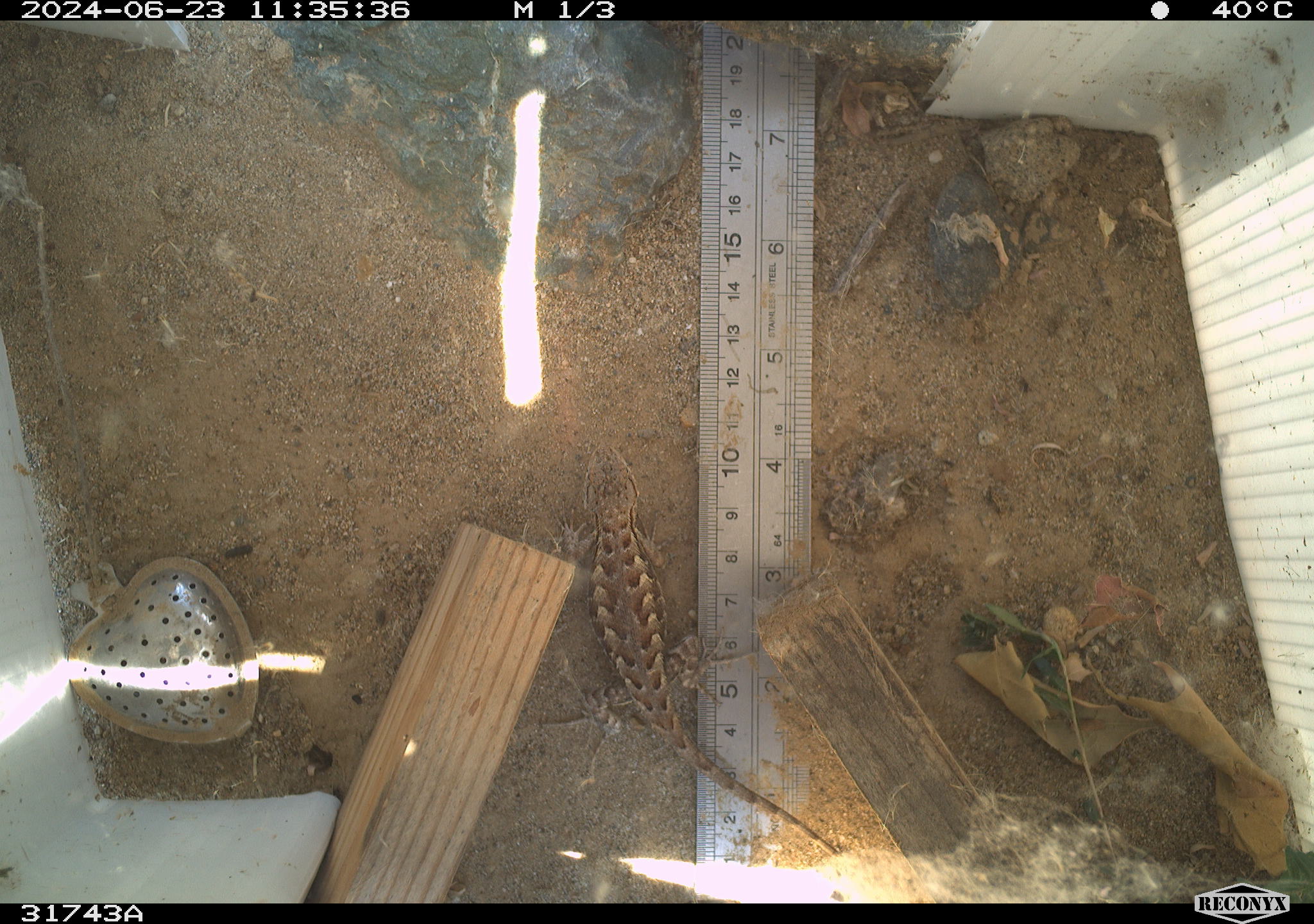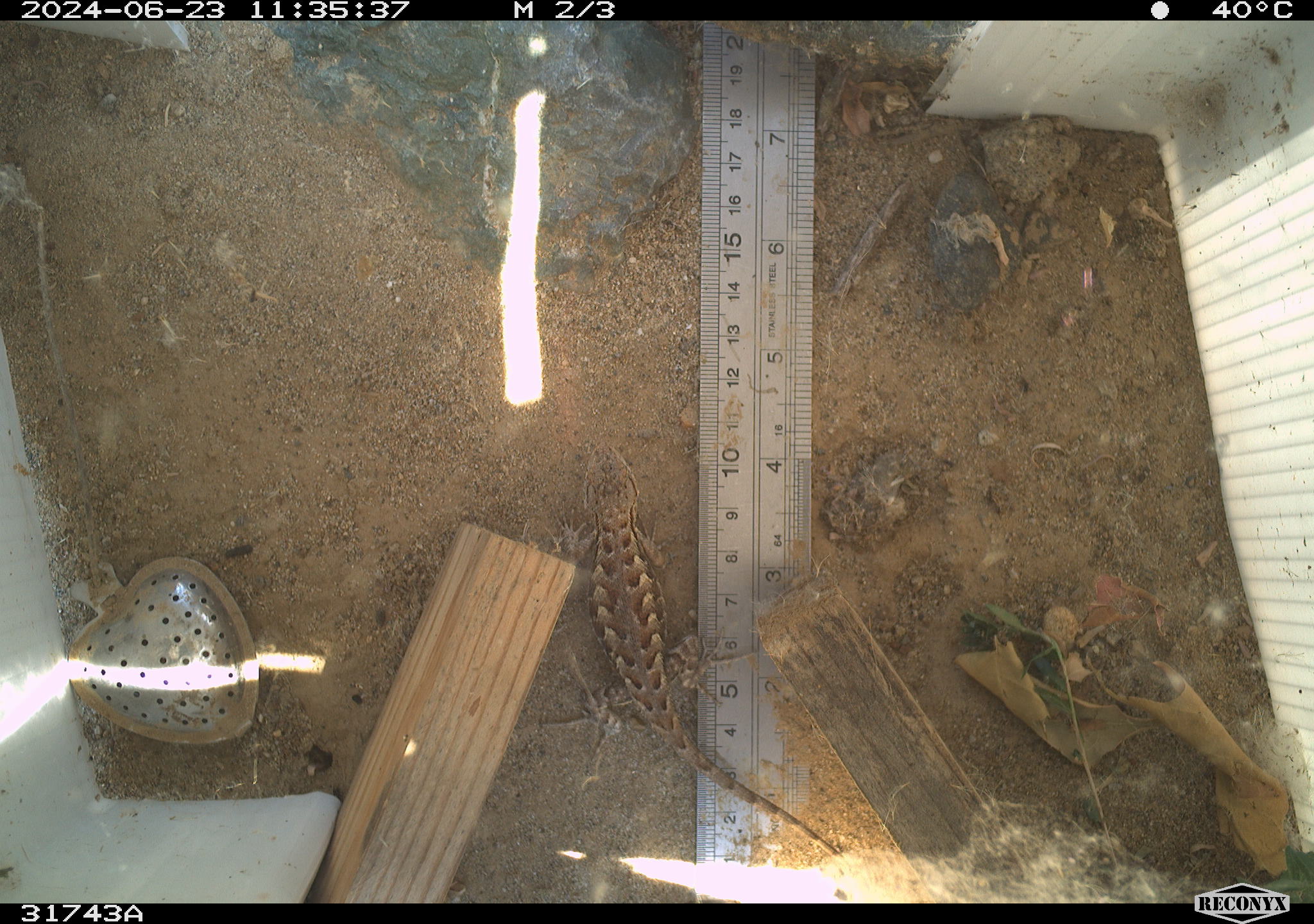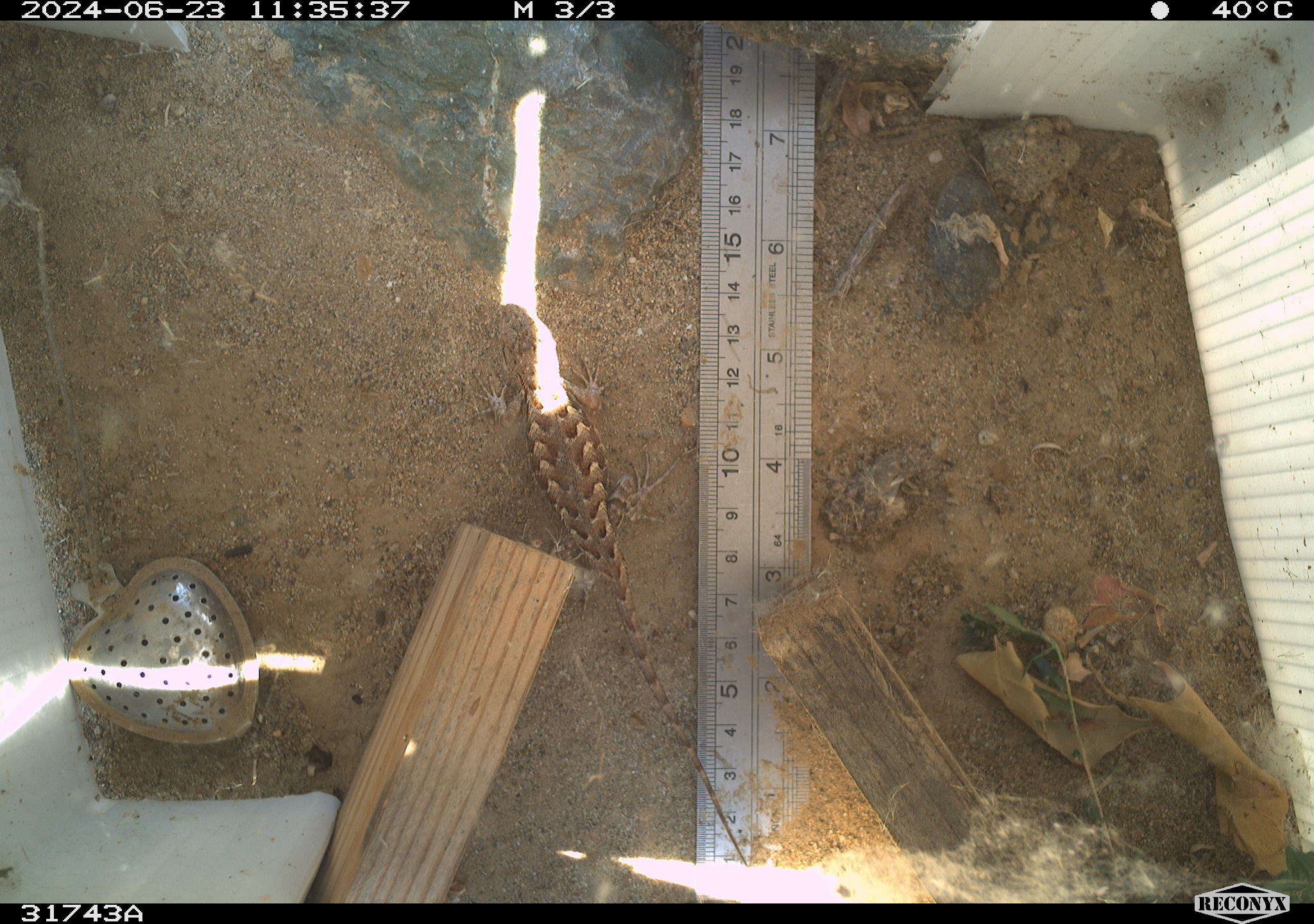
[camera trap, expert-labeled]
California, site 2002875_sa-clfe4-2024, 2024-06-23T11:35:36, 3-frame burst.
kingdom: Animalia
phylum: Chordata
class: Reptilia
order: Squamata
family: Phrynosomatidae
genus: Sceloporus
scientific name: Sceloporus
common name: spiny lizards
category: sceloporus species